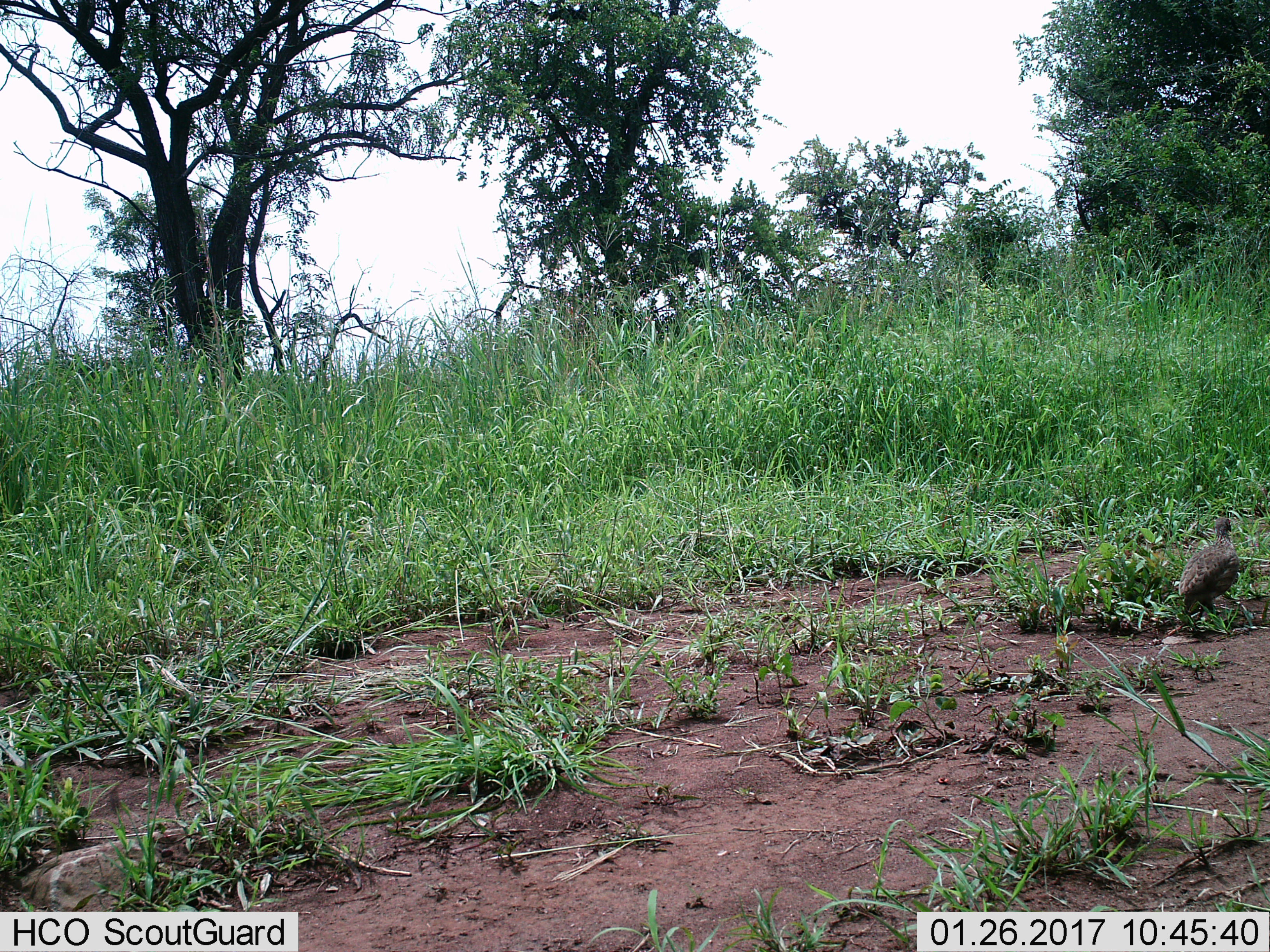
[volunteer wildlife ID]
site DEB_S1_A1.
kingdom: Animalia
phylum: Chordata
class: Aves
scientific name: Aves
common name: bird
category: birdother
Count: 1.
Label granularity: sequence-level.